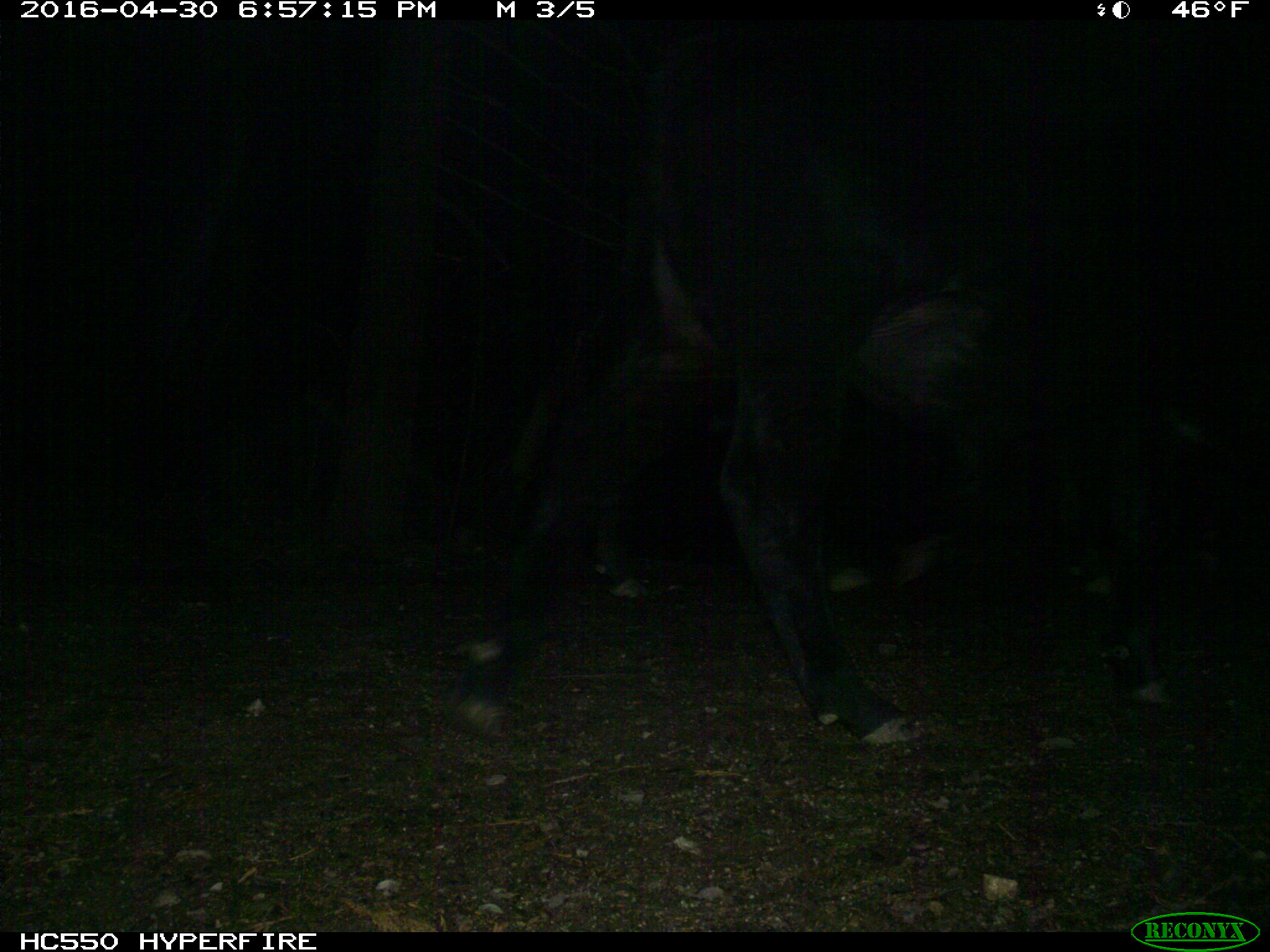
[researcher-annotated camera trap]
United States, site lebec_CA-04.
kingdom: Animalia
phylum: Chordata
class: Mammalia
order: Artiodactyla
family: Bovidae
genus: Bos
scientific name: Bos taurus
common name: domestic cow